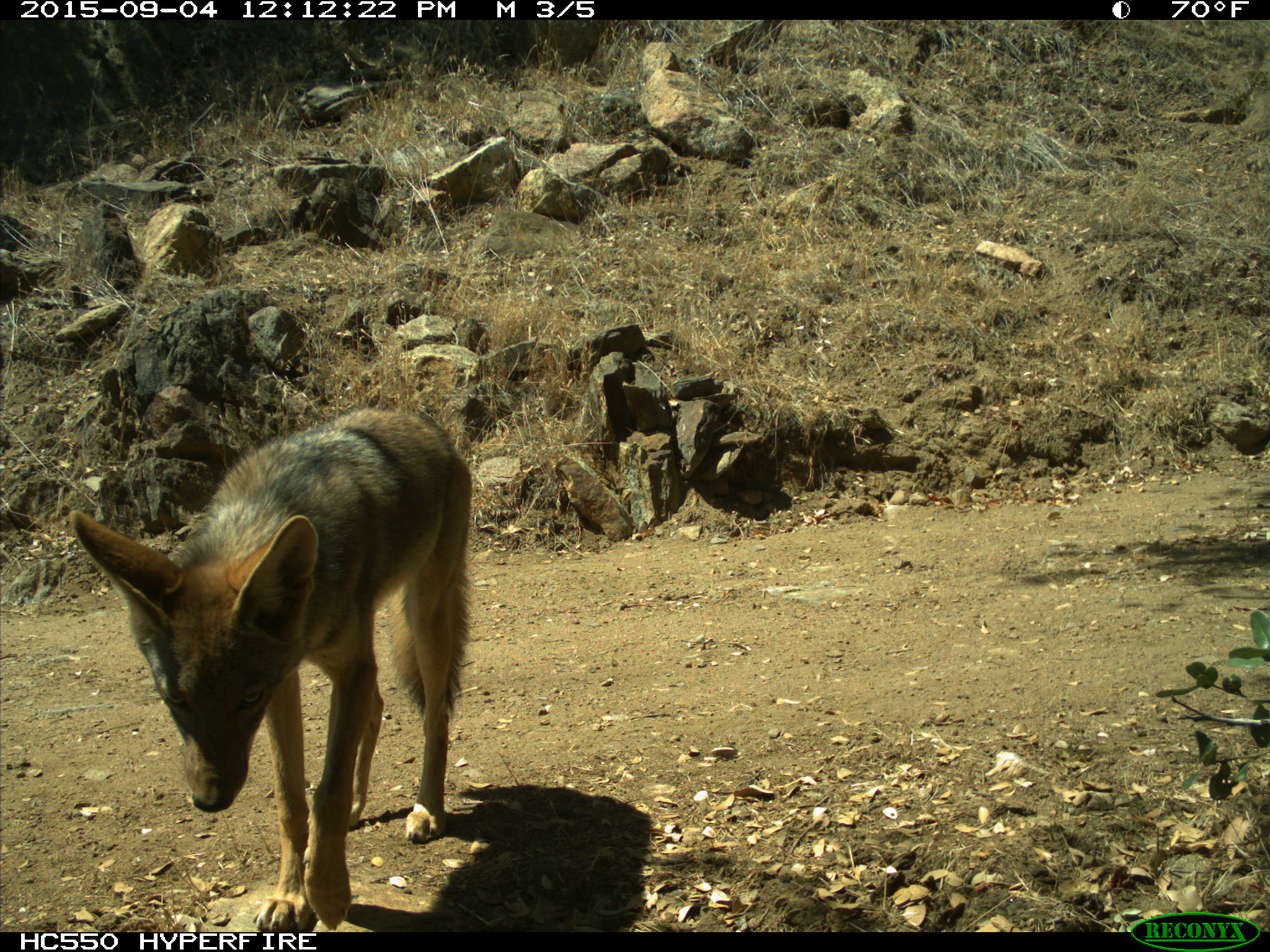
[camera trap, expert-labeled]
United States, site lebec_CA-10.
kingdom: Animalia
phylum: Chordata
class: Mammalia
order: Carnivora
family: Canidae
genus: Canis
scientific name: Canis latrans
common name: coyote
Canis latrans (coyote).